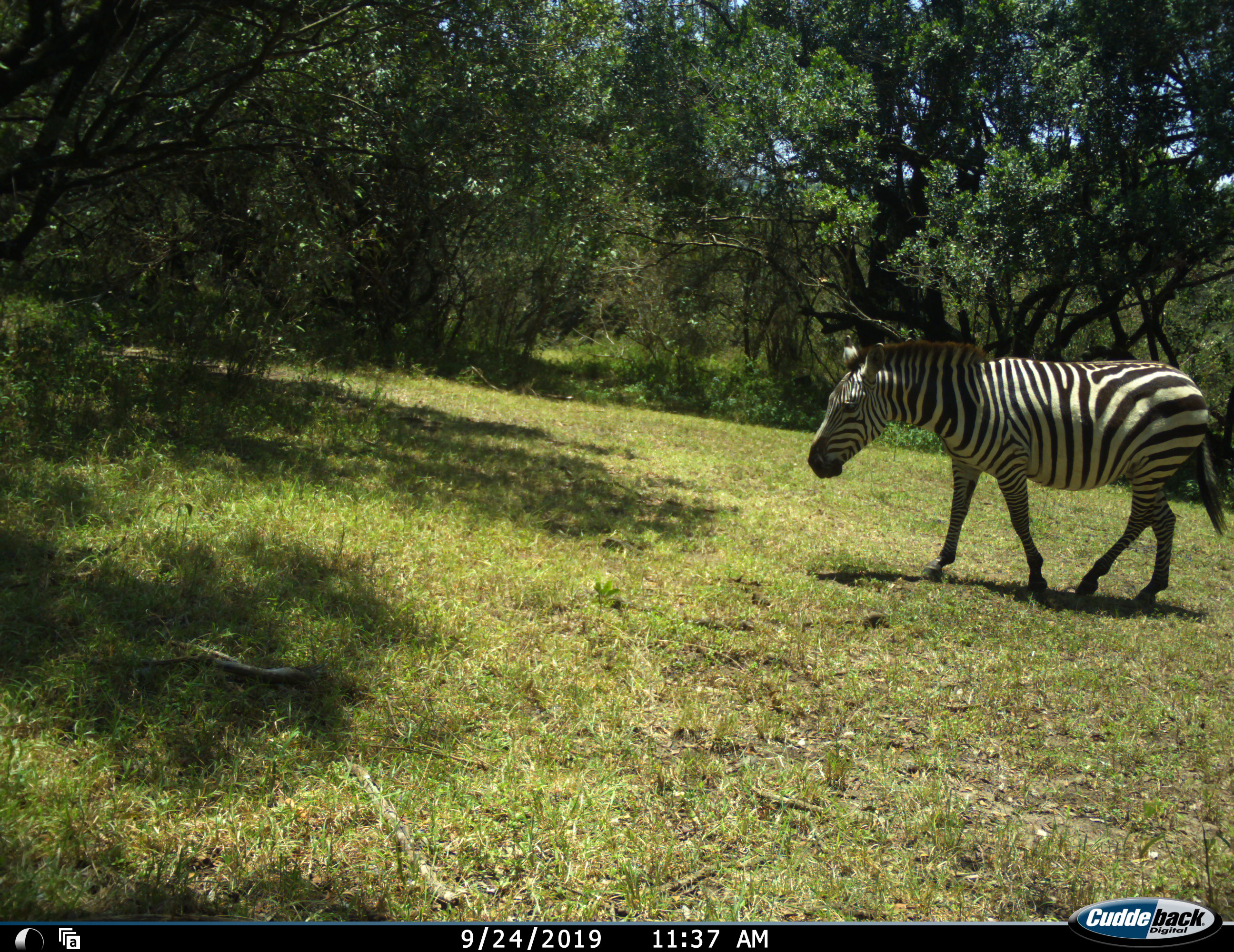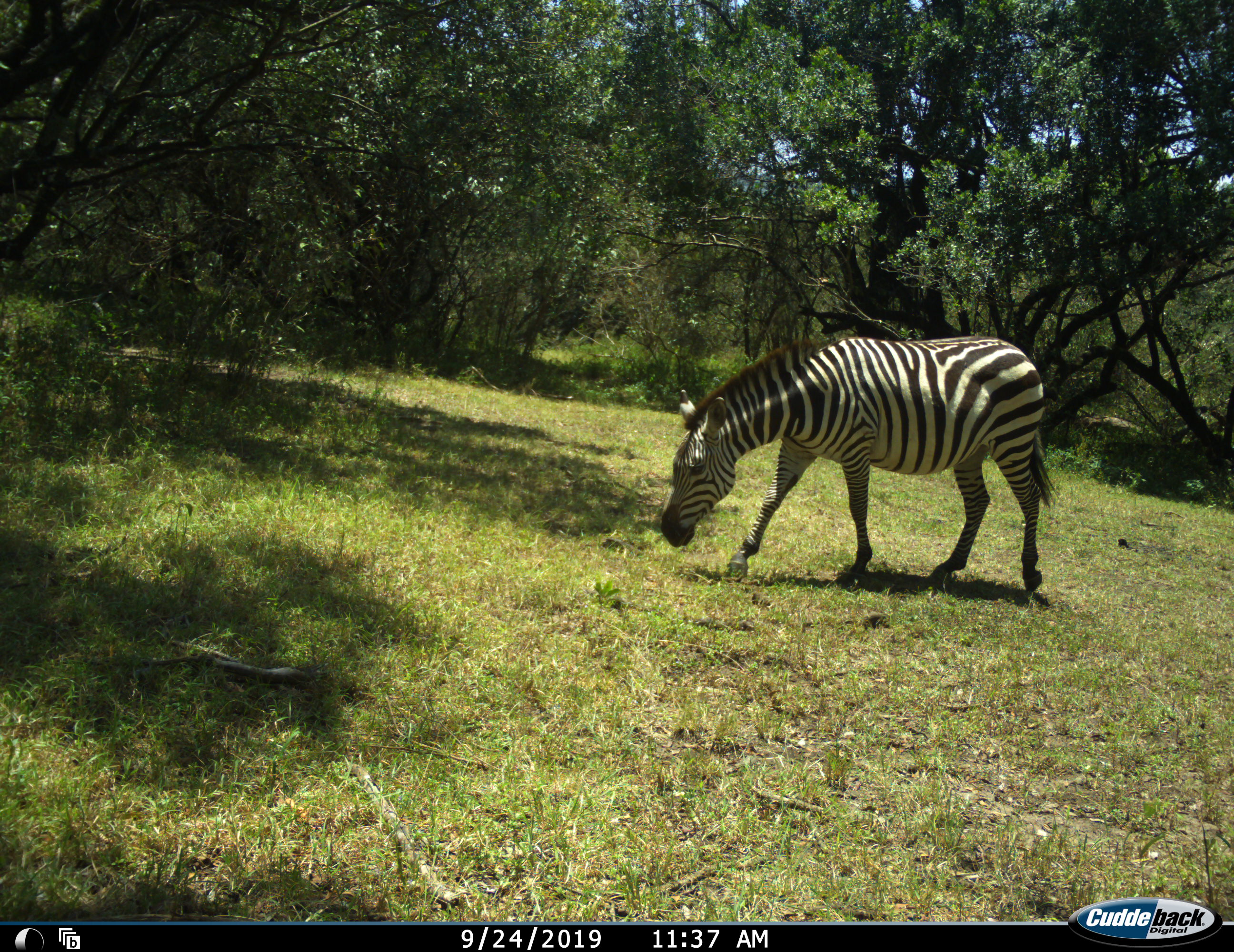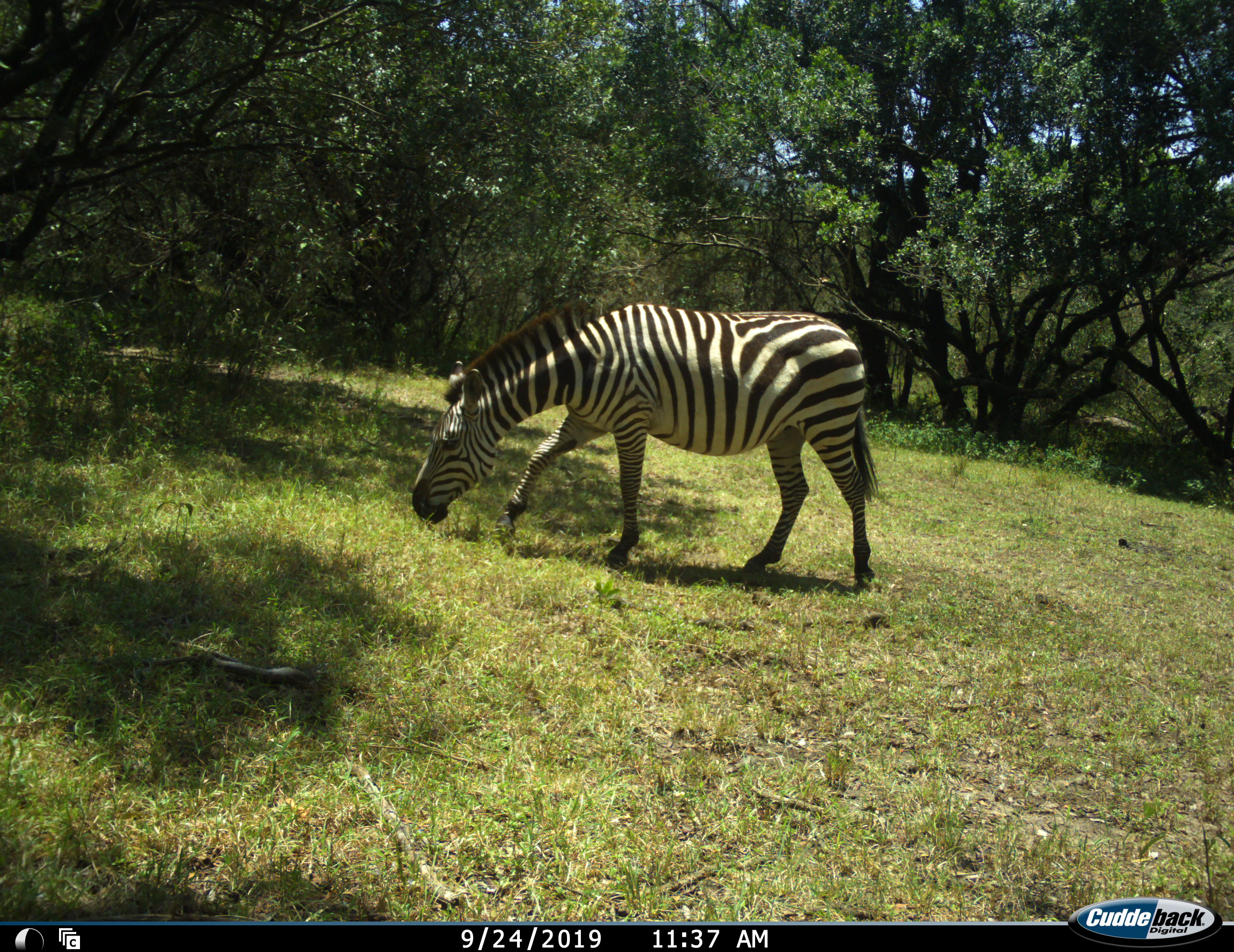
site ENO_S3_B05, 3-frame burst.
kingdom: Animalia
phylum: Chordata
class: Mammalia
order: Perissodactyla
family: Equidae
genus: Equus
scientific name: Equus quagga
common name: plains zebra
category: zebraplains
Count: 1.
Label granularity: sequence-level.